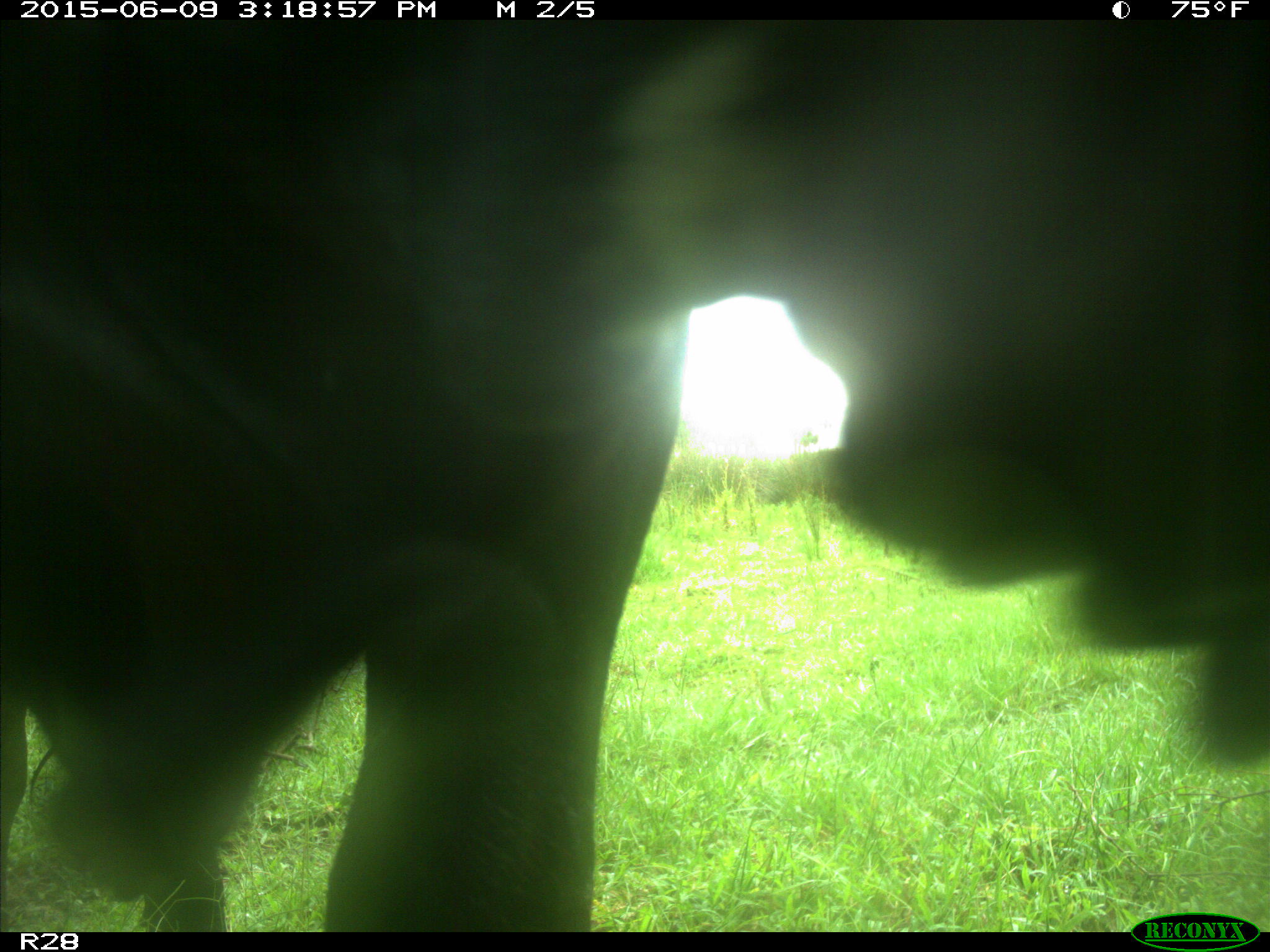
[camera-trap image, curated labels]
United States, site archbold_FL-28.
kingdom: Animalia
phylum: Chordata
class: Mammalia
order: Artiodactyla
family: Bovidae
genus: Bos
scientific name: Bos taurus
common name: domestic cow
Bos taurus (domestic cow).